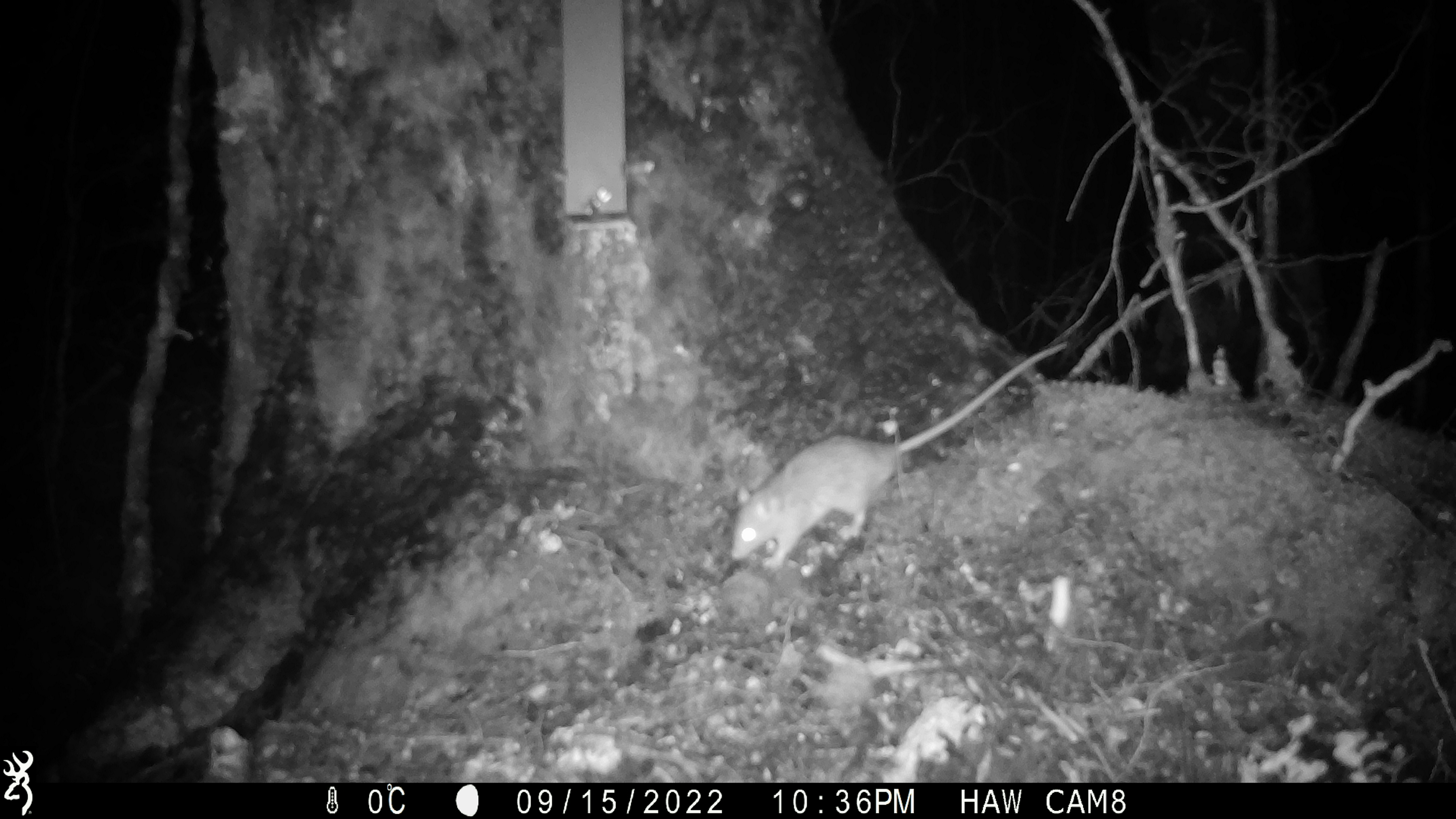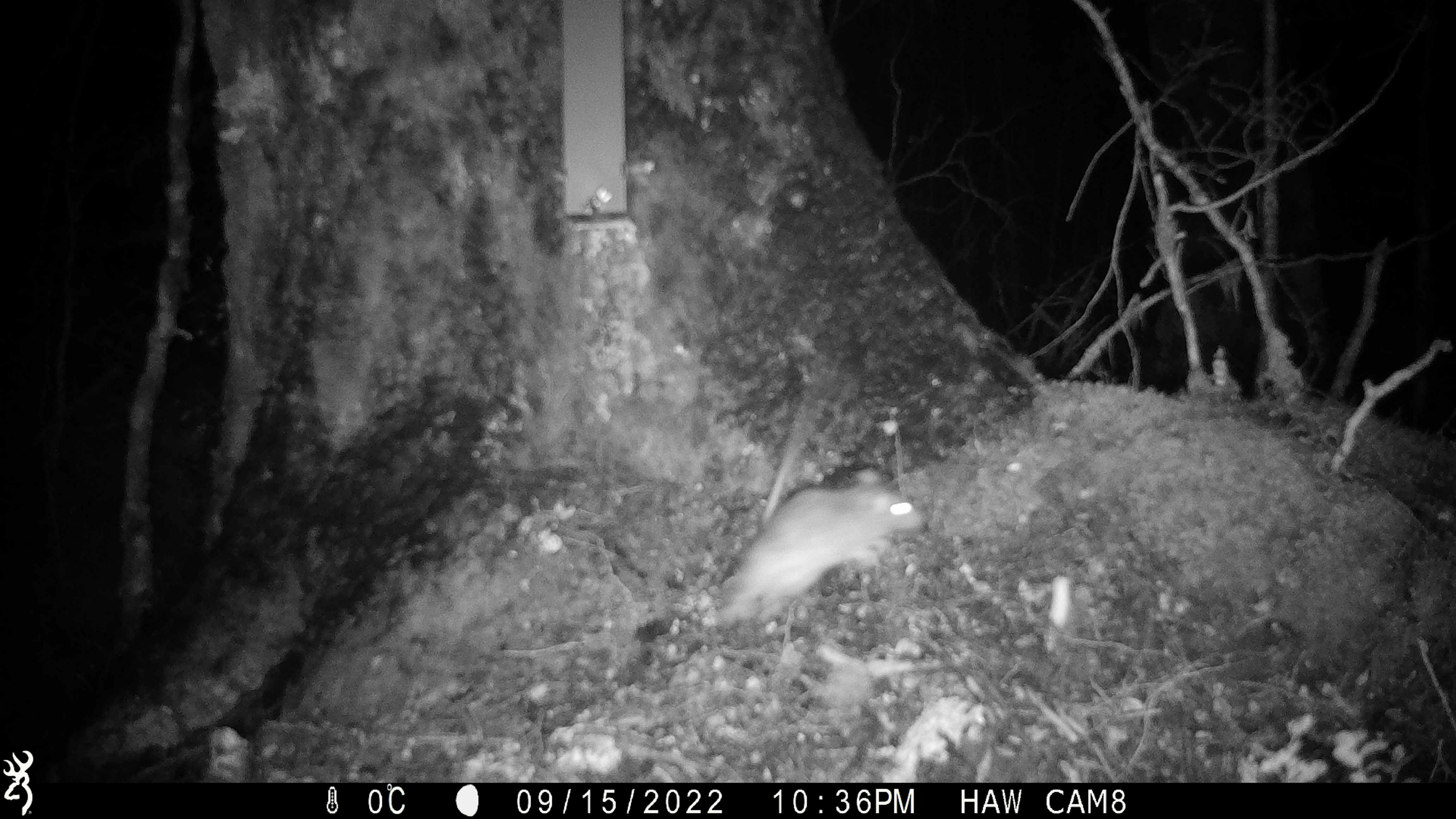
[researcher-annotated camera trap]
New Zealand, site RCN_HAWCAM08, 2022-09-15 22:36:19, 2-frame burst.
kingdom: Animalia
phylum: Chordata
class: Mammalia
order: Rodentia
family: Muridae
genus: Rattus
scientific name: Rattus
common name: rat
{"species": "rat (Rattus)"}